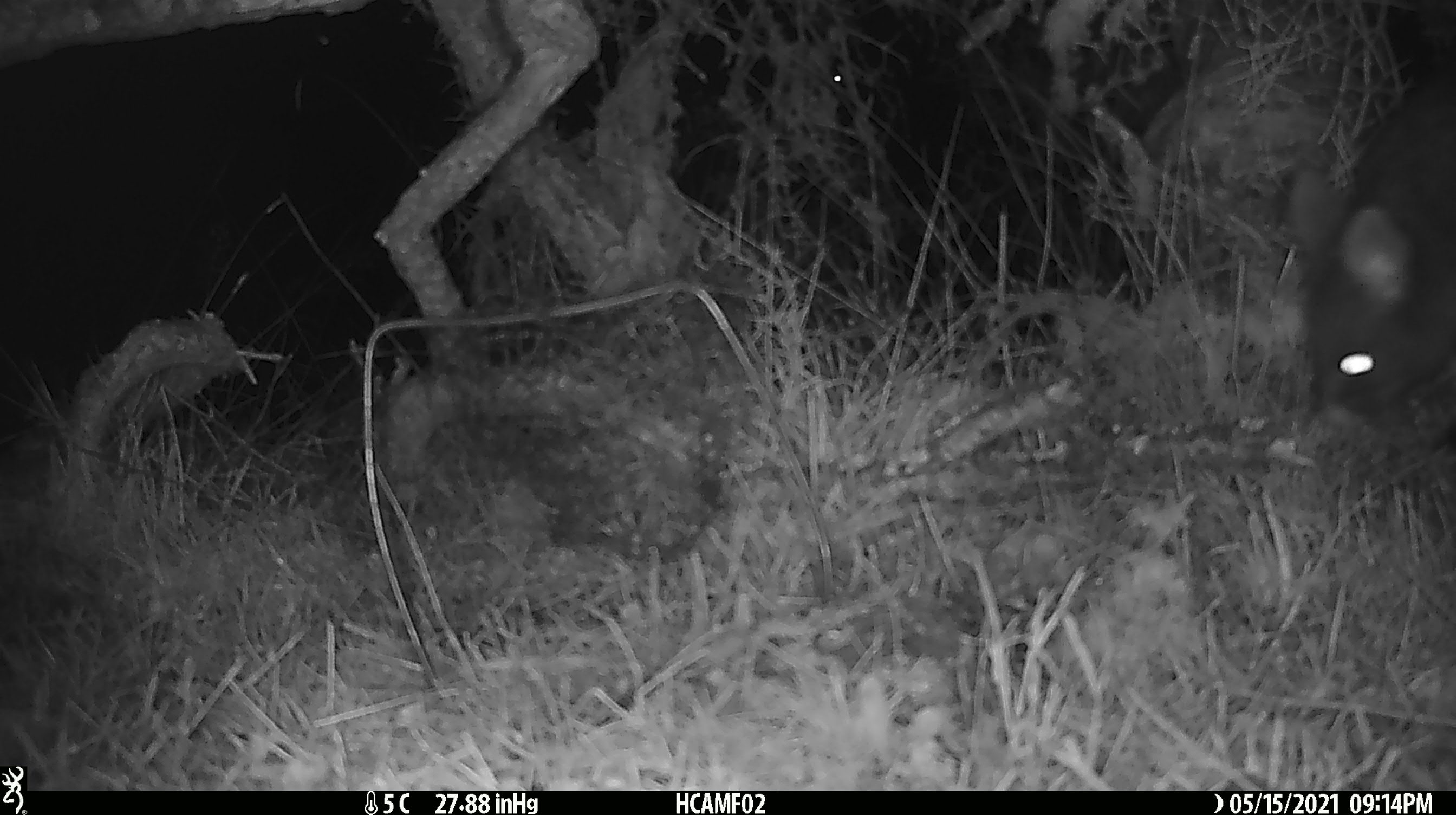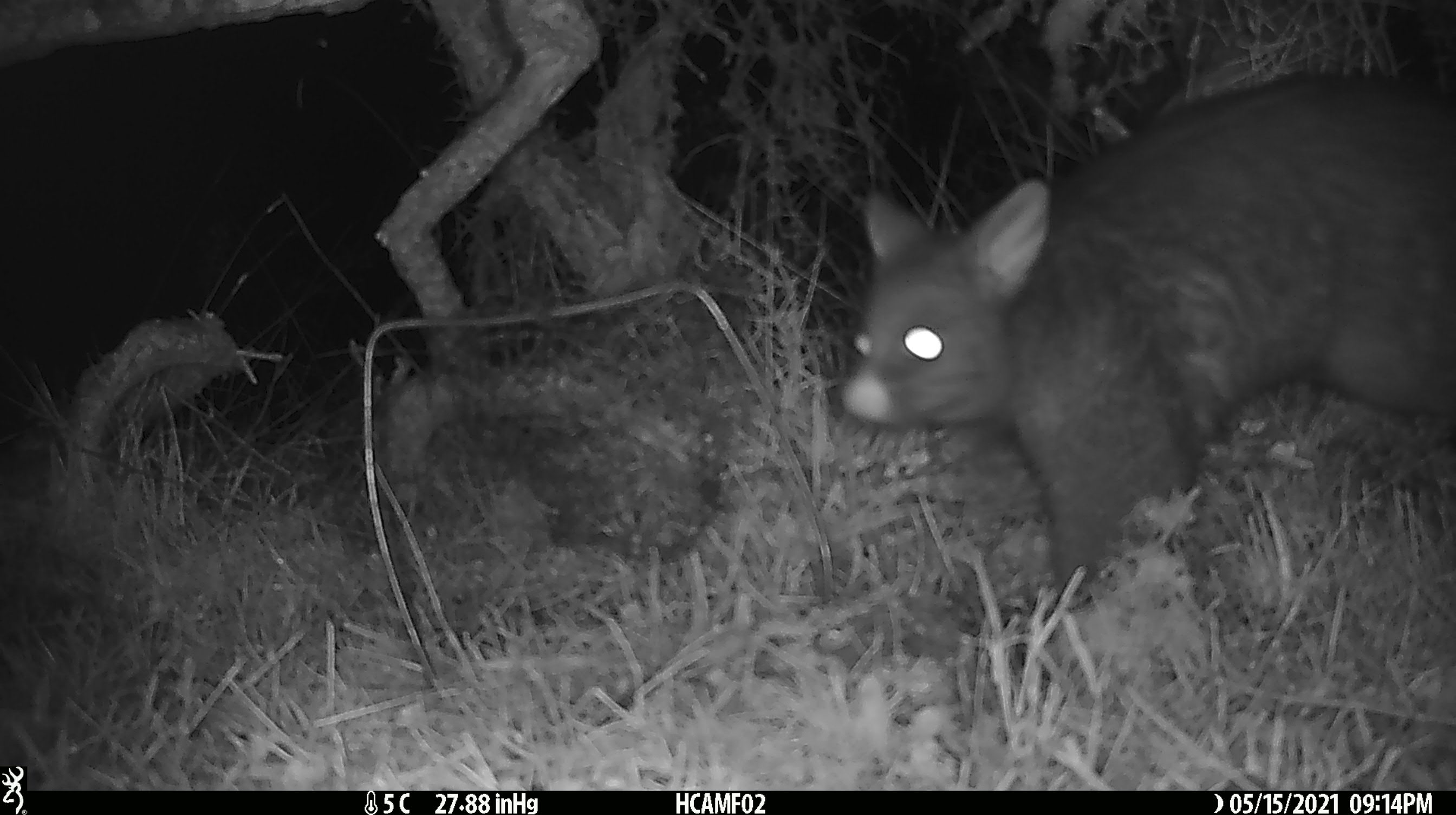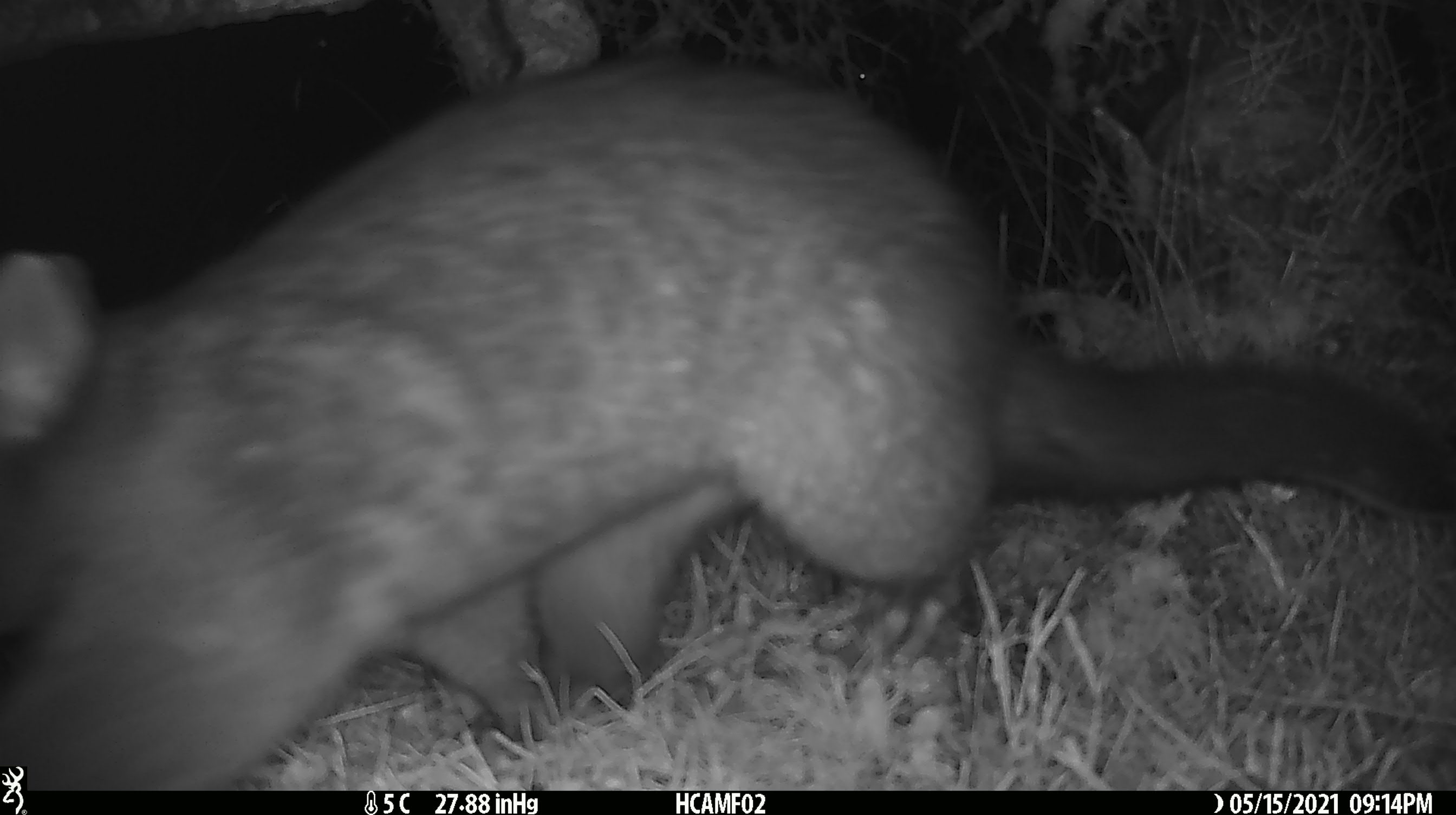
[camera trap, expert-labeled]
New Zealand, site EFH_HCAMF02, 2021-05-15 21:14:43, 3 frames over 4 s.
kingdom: Animalia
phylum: Chordata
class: Mammalia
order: Diprotodontia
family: Phalangeridae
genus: Trichosurus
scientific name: Trichosurus vulpecula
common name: common brushtail possum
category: possum